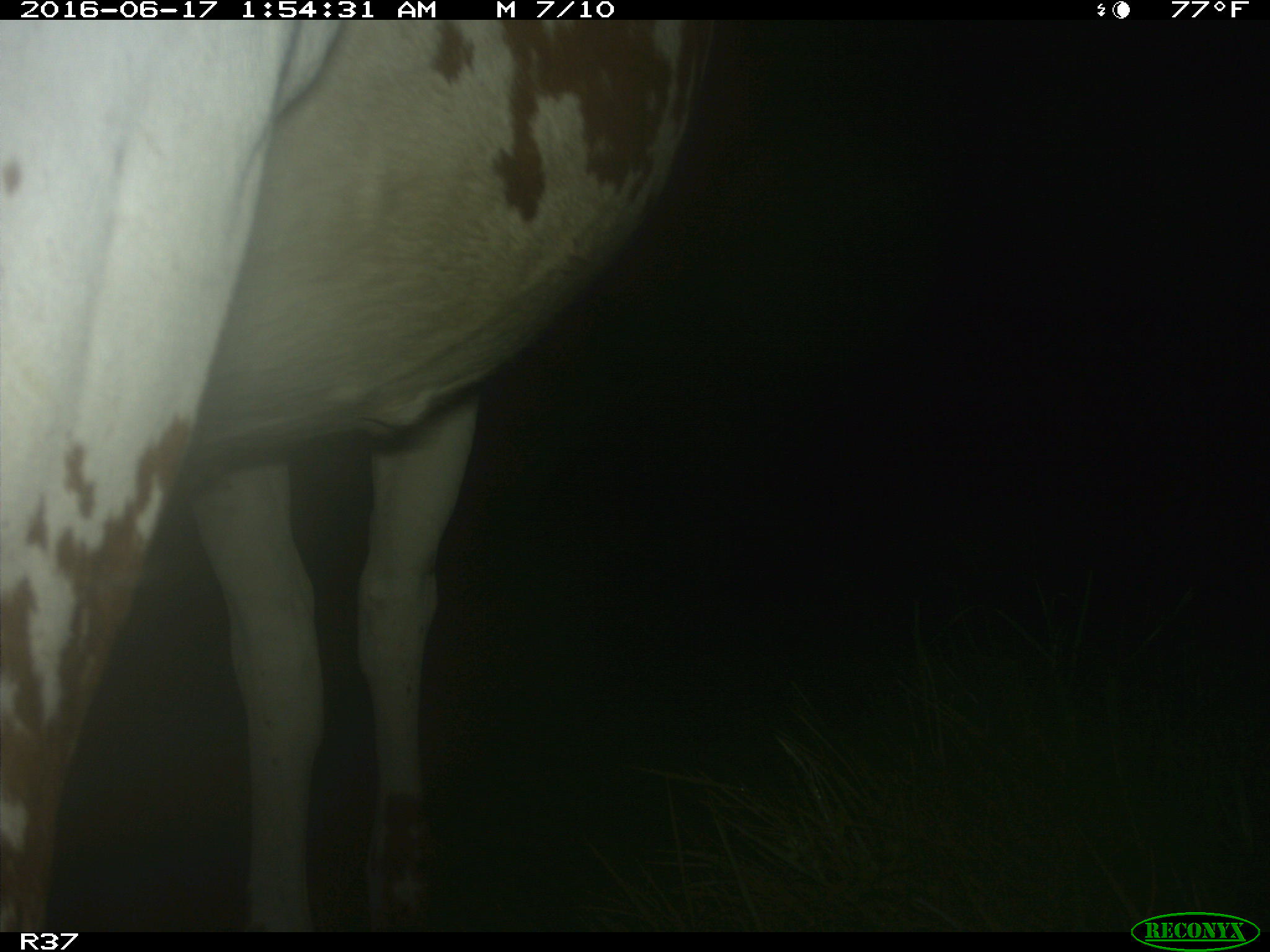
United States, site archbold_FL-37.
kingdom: Animalia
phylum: Chordata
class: Mammalia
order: Artiodactyla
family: Bovidae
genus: Bos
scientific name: Bos taurus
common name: domestic cow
Bos taurus (domestic cow).